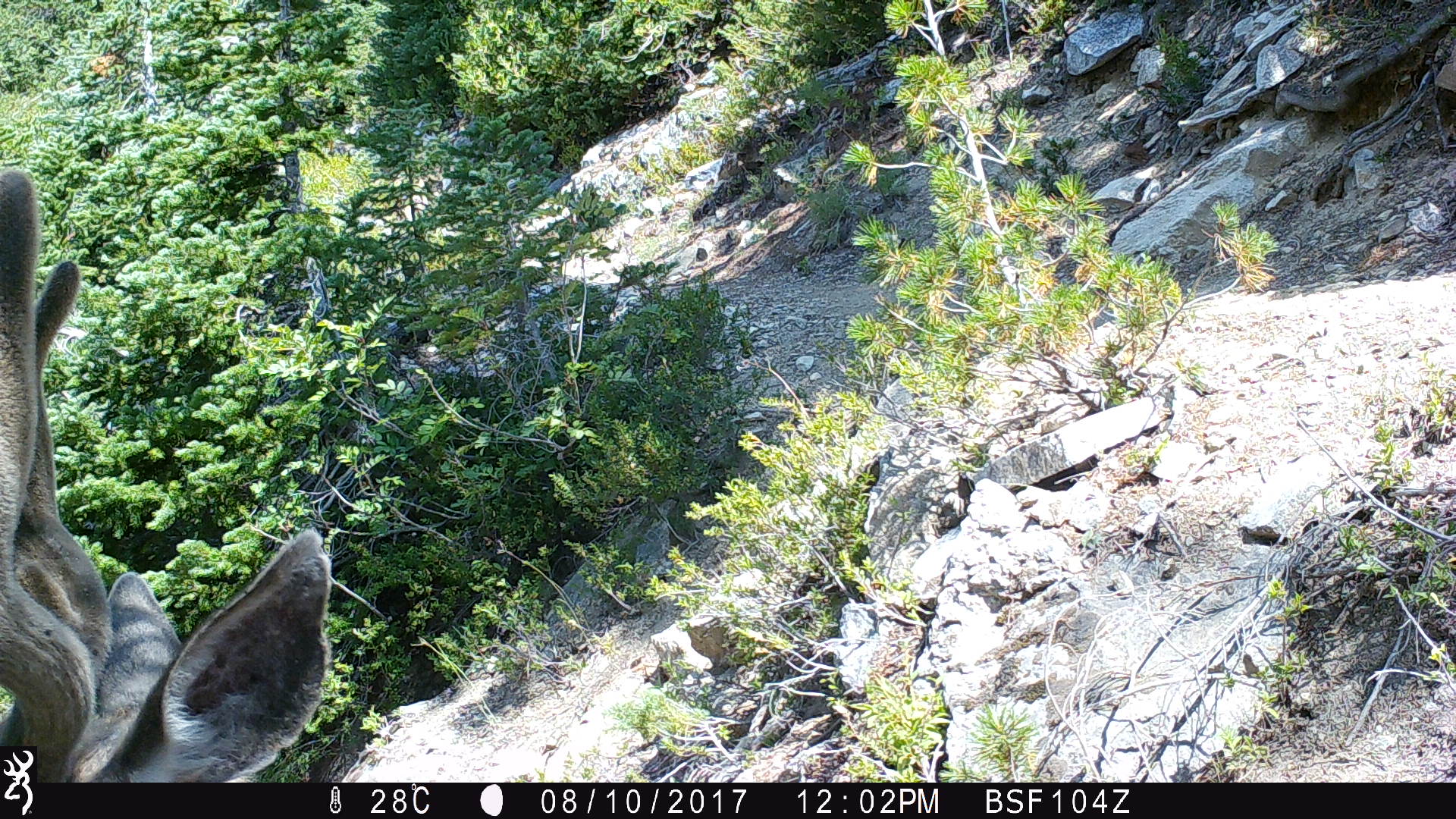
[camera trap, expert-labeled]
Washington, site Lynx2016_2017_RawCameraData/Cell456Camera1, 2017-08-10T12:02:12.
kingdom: Animalia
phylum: Chordata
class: Mammalia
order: Artiodactyla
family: Cervidae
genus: Odocoileus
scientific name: Odocoileus hemionus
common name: mule deer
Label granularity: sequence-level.